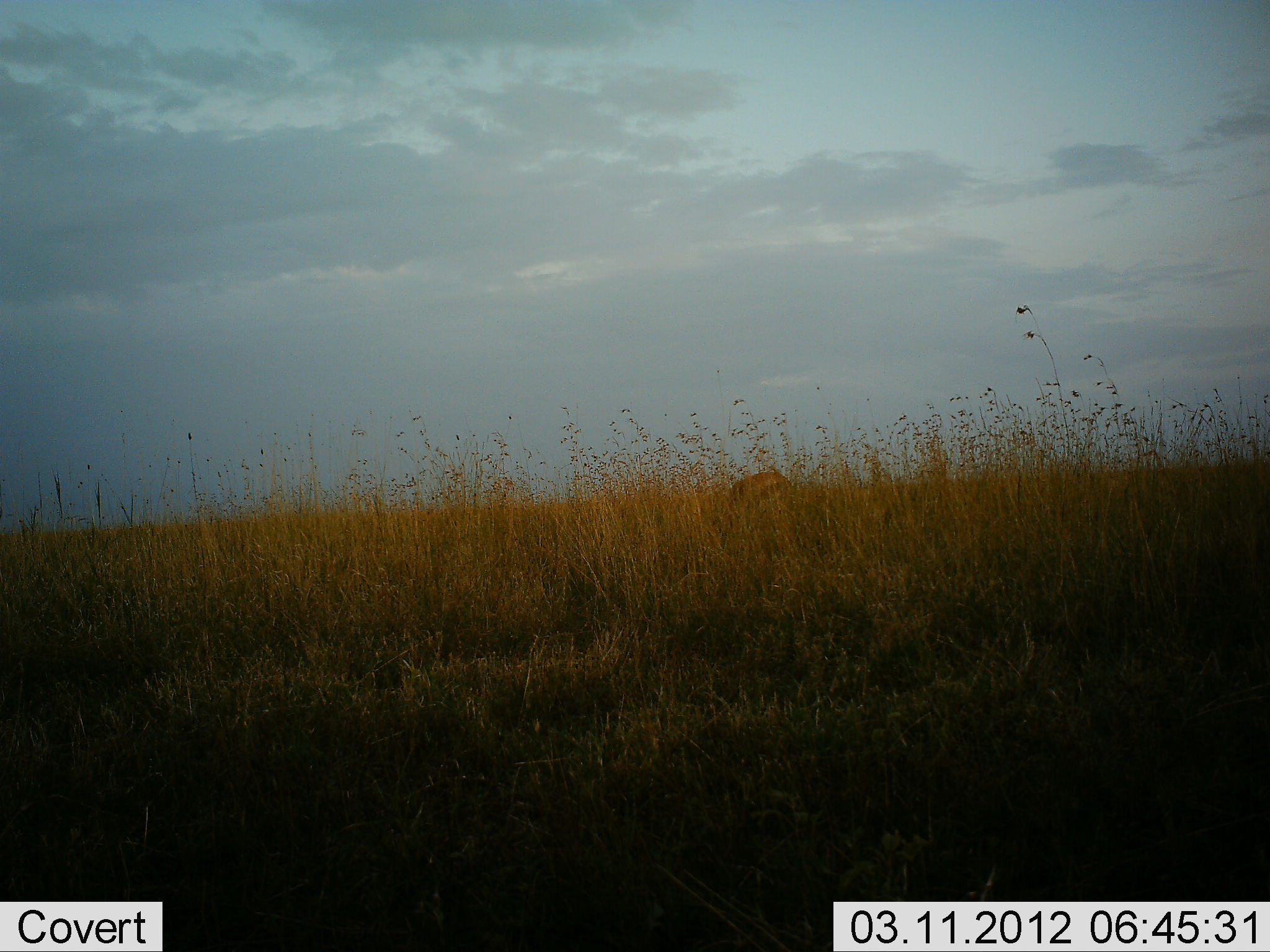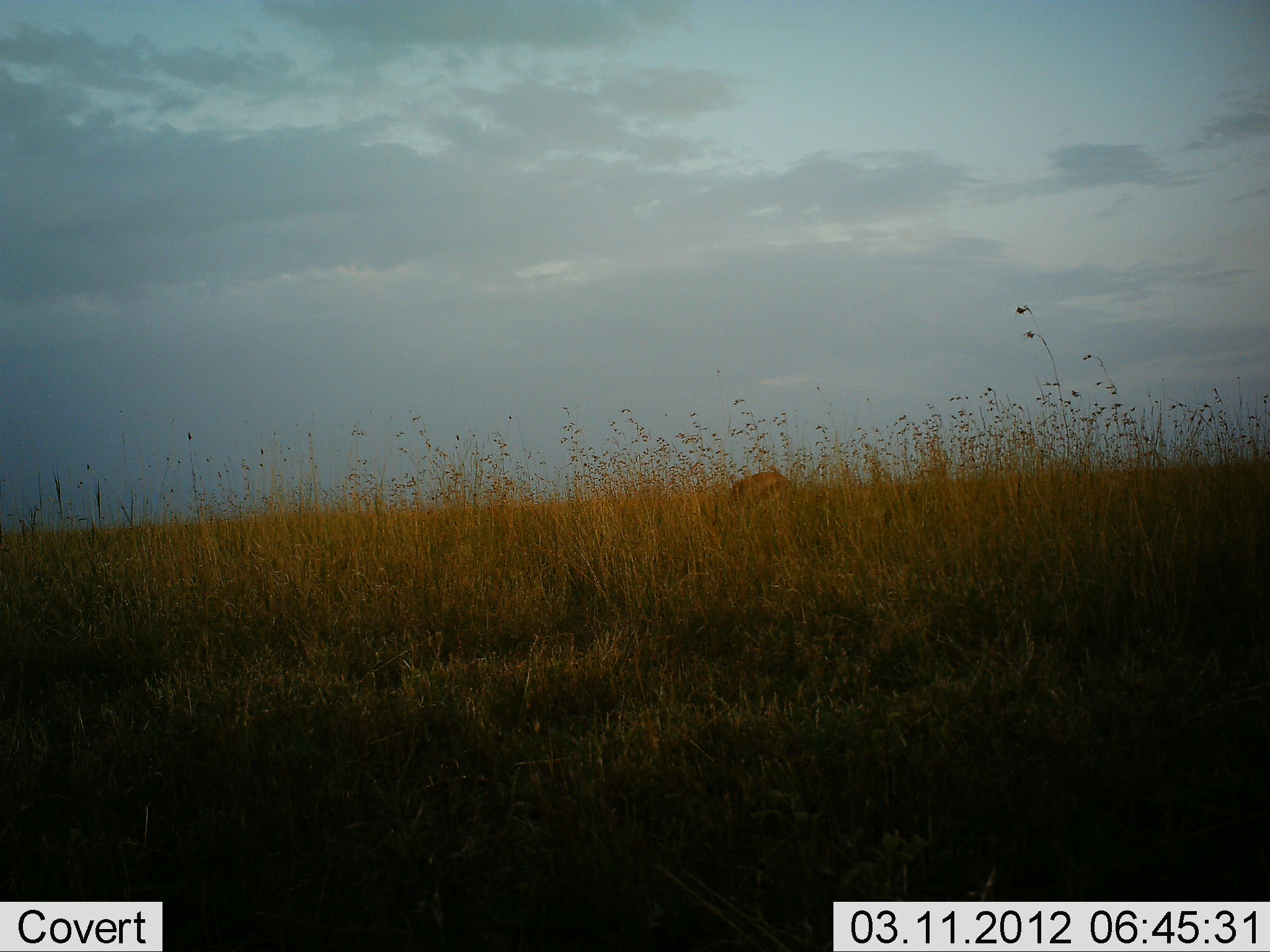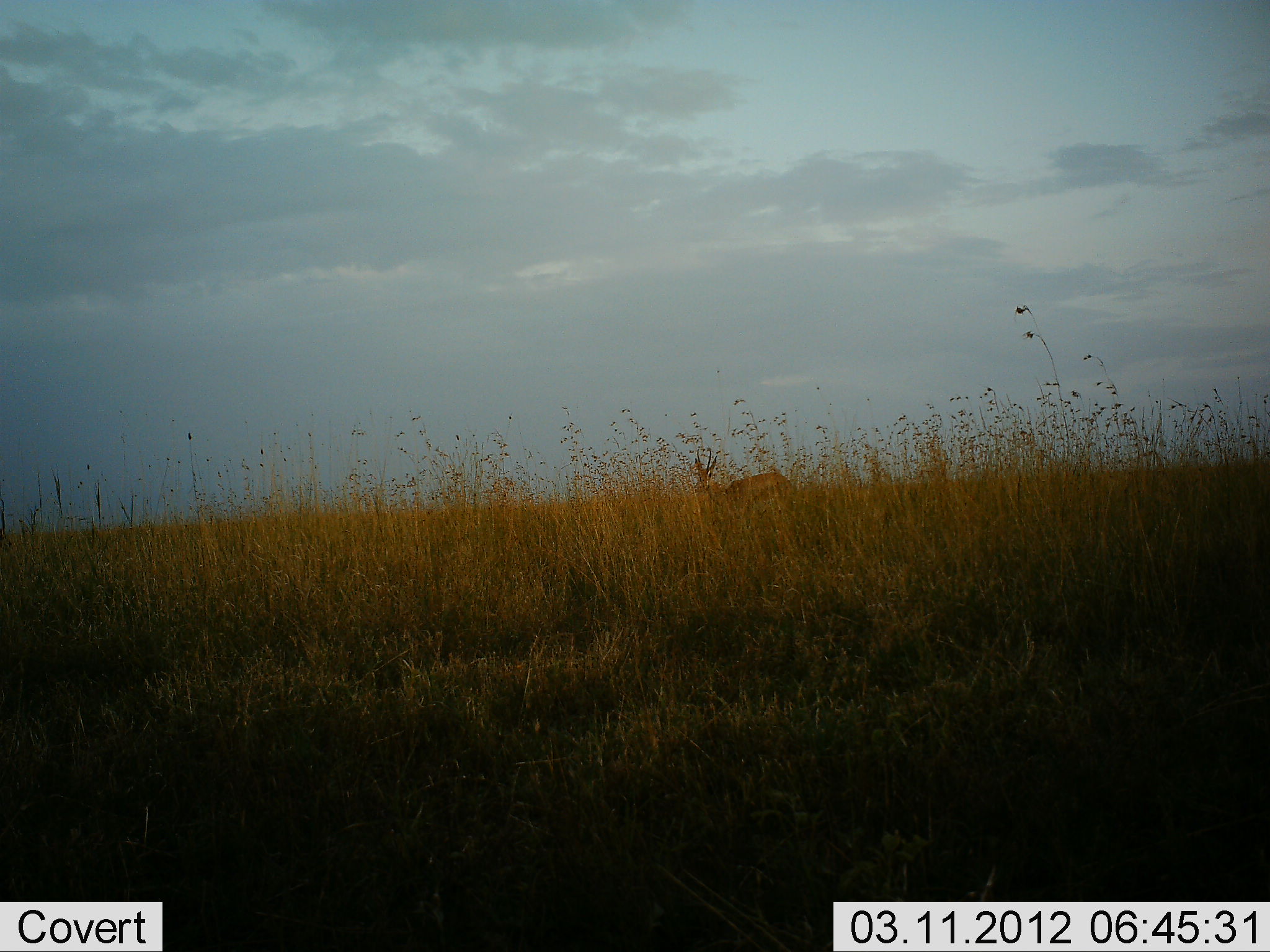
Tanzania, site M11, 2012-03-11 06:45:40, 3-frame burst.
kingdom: Animalia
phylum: Chordata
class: Mammalia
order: Artiodactyla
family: Bovidae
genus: Eudorcas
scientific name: Eudorcas thomsonii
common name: thomson's gazelle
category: gazellethomsons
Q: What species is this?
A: Gazellethomsons (thomson's gazelle) (Eudorcas thomsonii).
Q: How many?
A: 1.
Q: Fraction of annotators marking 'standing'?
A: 33%.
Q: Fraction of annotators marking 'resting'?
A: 0%.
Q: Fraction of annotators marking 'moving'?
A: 0%.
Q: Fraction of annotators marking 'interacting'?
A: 0%.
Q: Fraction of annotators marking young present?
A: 0%.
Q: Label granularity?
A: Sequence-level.